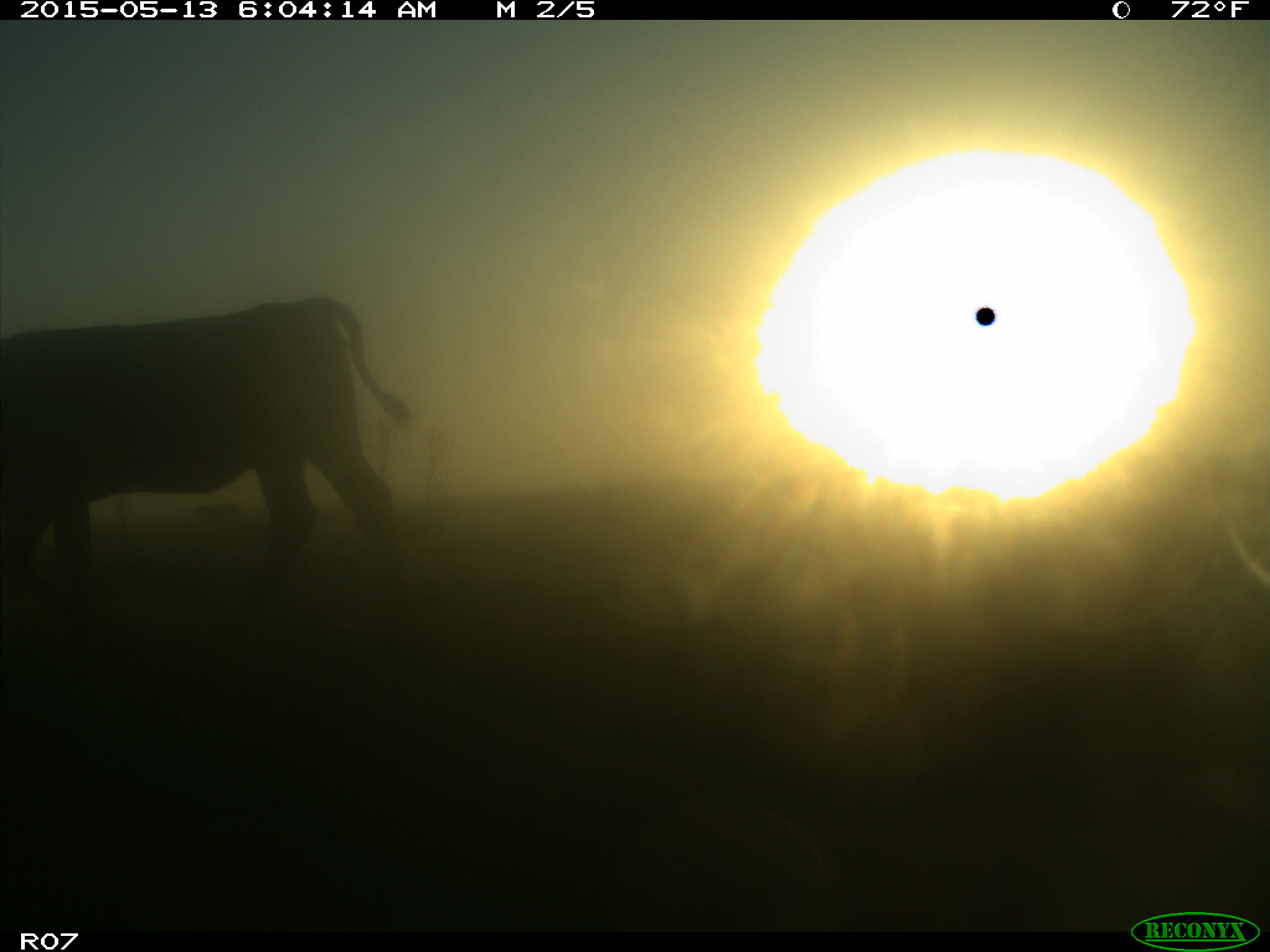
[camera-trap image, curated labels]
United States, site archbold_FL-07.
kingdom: Animalia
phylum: Chordata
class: Mammalia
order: Artiodactyla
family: Bovidae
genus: Bos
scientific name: Bos taurus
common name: domestic cow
Bos taurus (domestic cow).